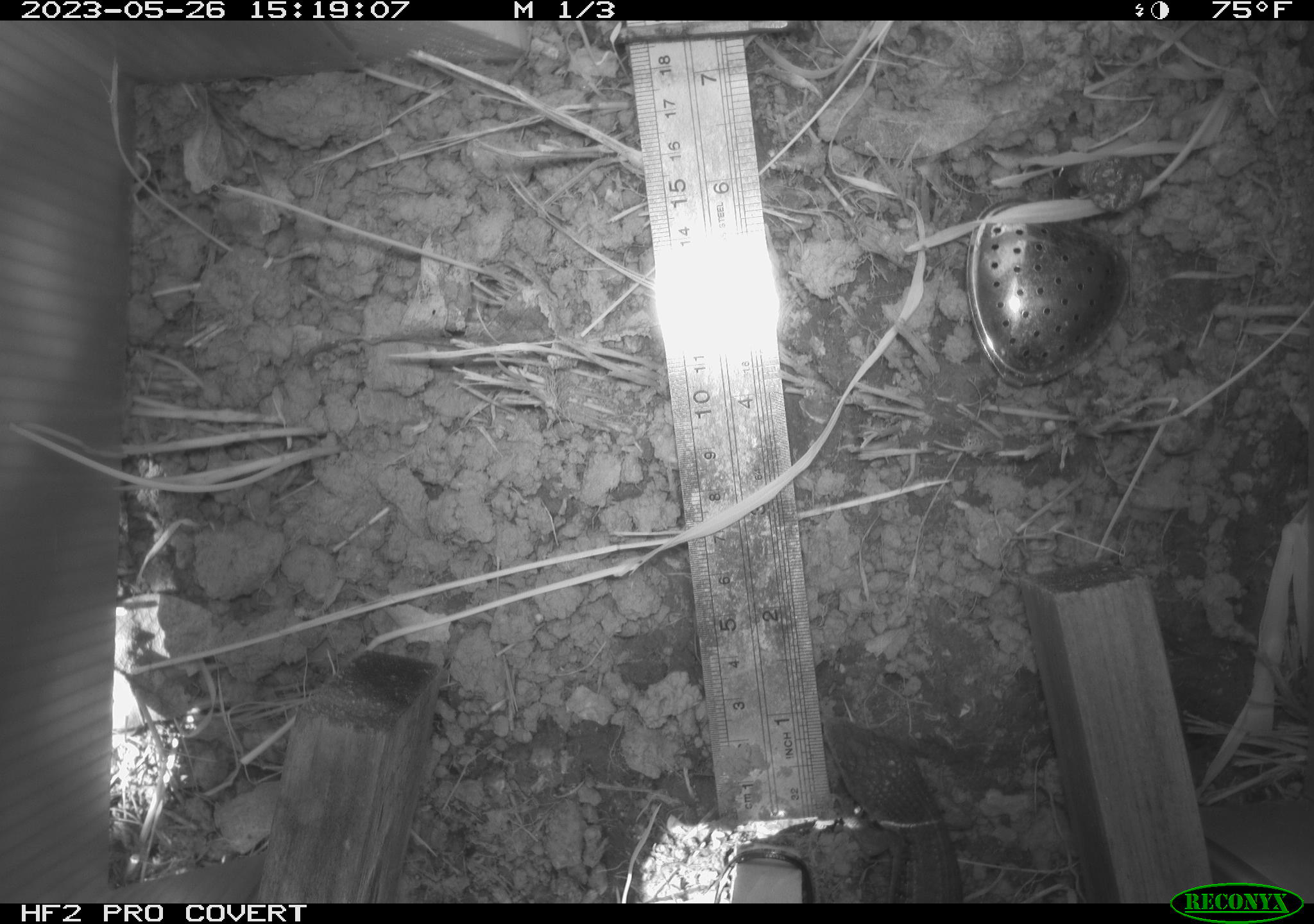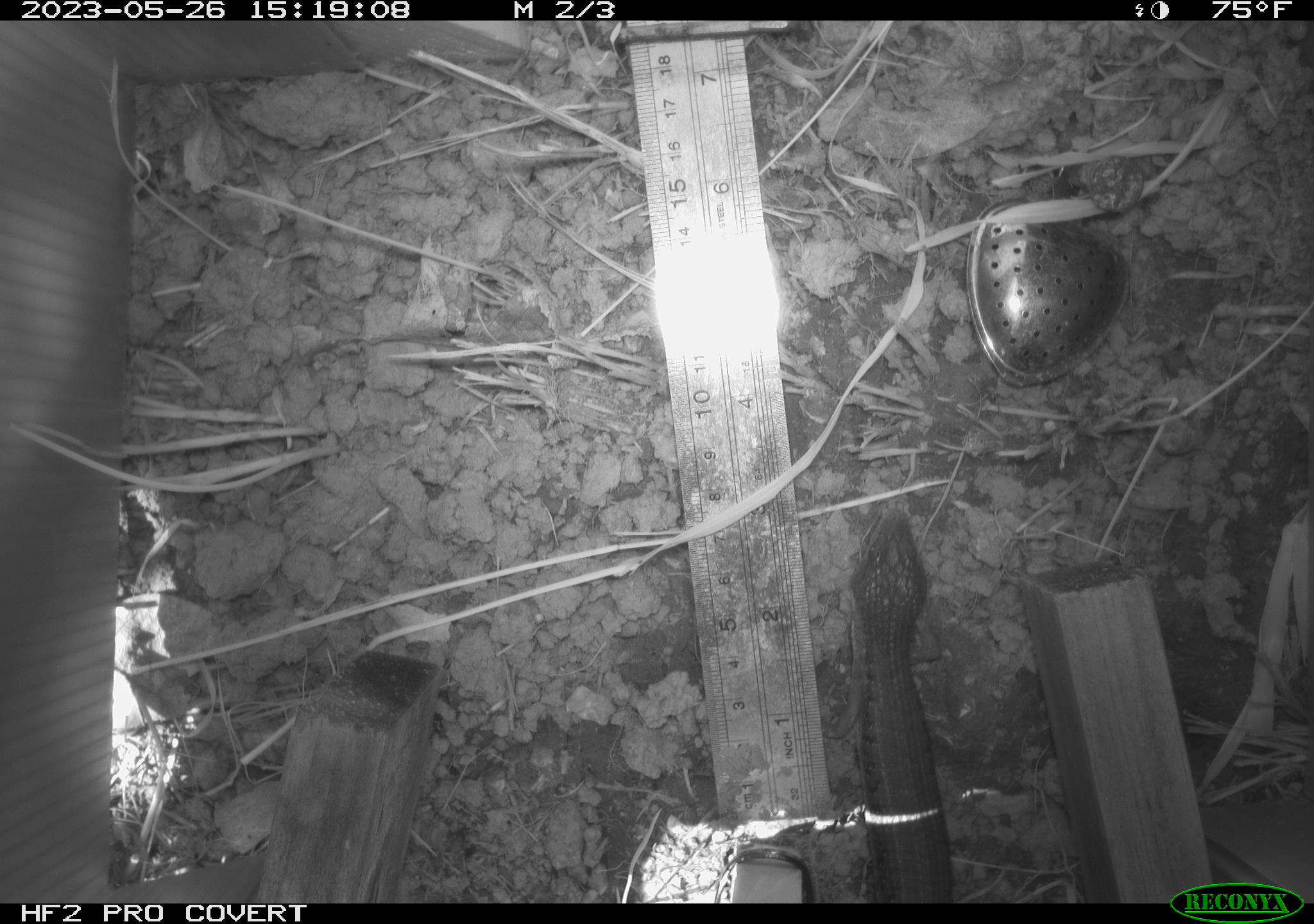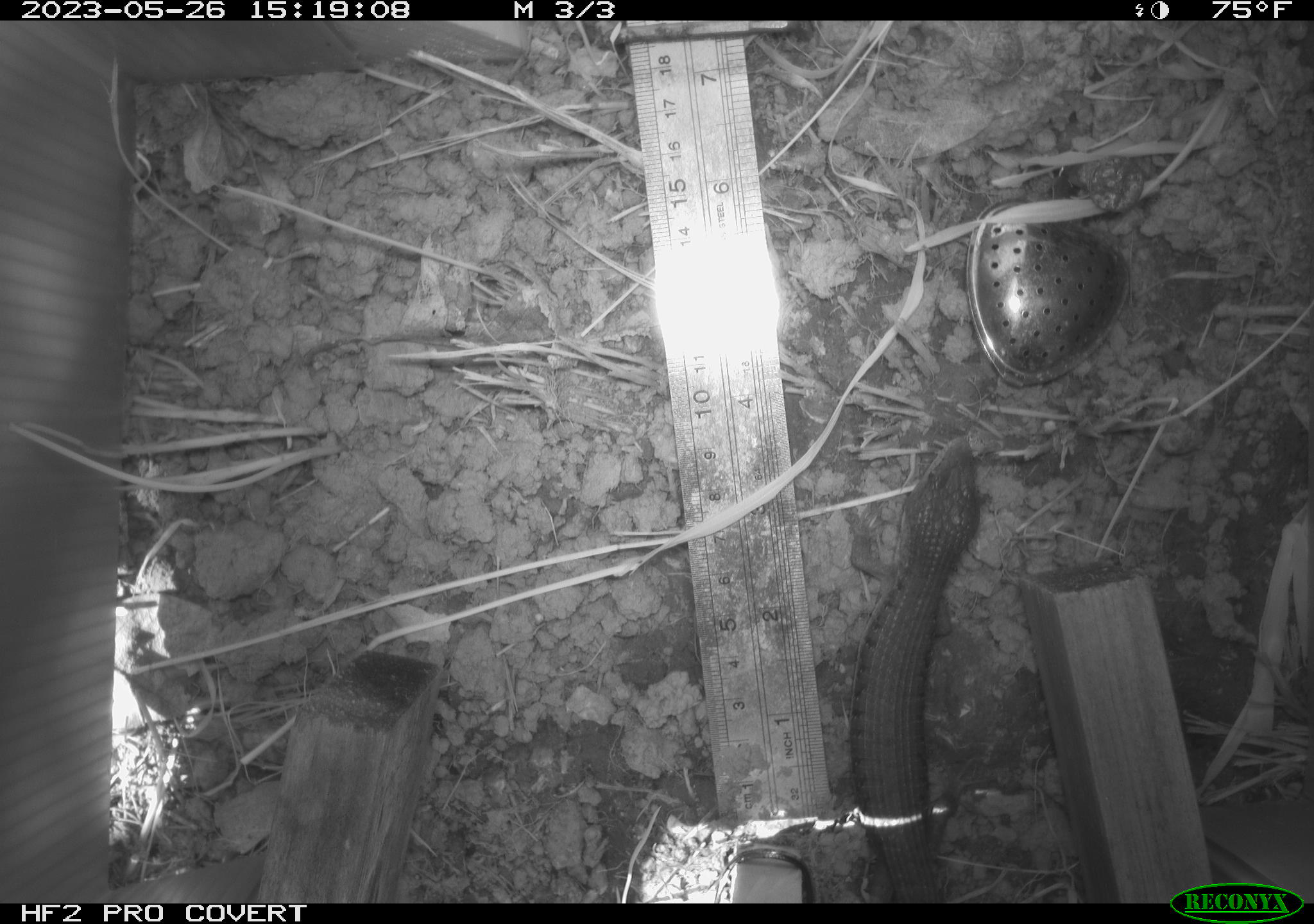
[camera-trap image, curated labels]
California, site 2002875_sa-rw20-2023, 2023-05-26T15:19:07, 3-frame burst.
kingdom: Animalia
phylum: Chordata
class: Reptilia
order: Squamata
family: Anguidae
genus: Elgaria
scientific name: Elgaria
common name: alligator lizards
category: elgaria species